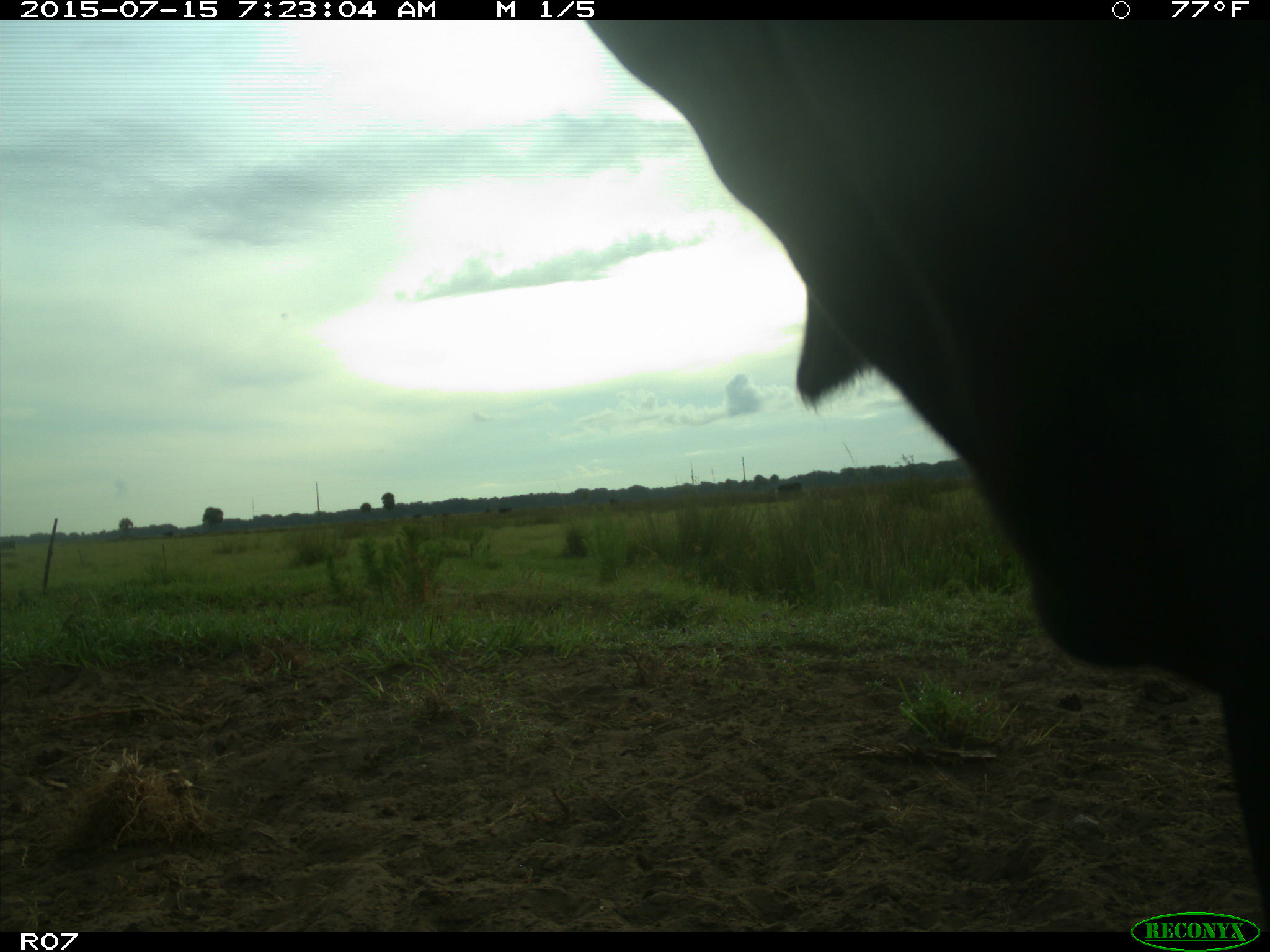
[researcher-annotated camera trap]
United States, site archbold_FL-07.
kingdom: Animalia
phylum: Chordata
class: Mammalia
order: Artiodactyla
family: Bovidae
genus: Bos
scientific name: Bos taurus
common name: domestic cow